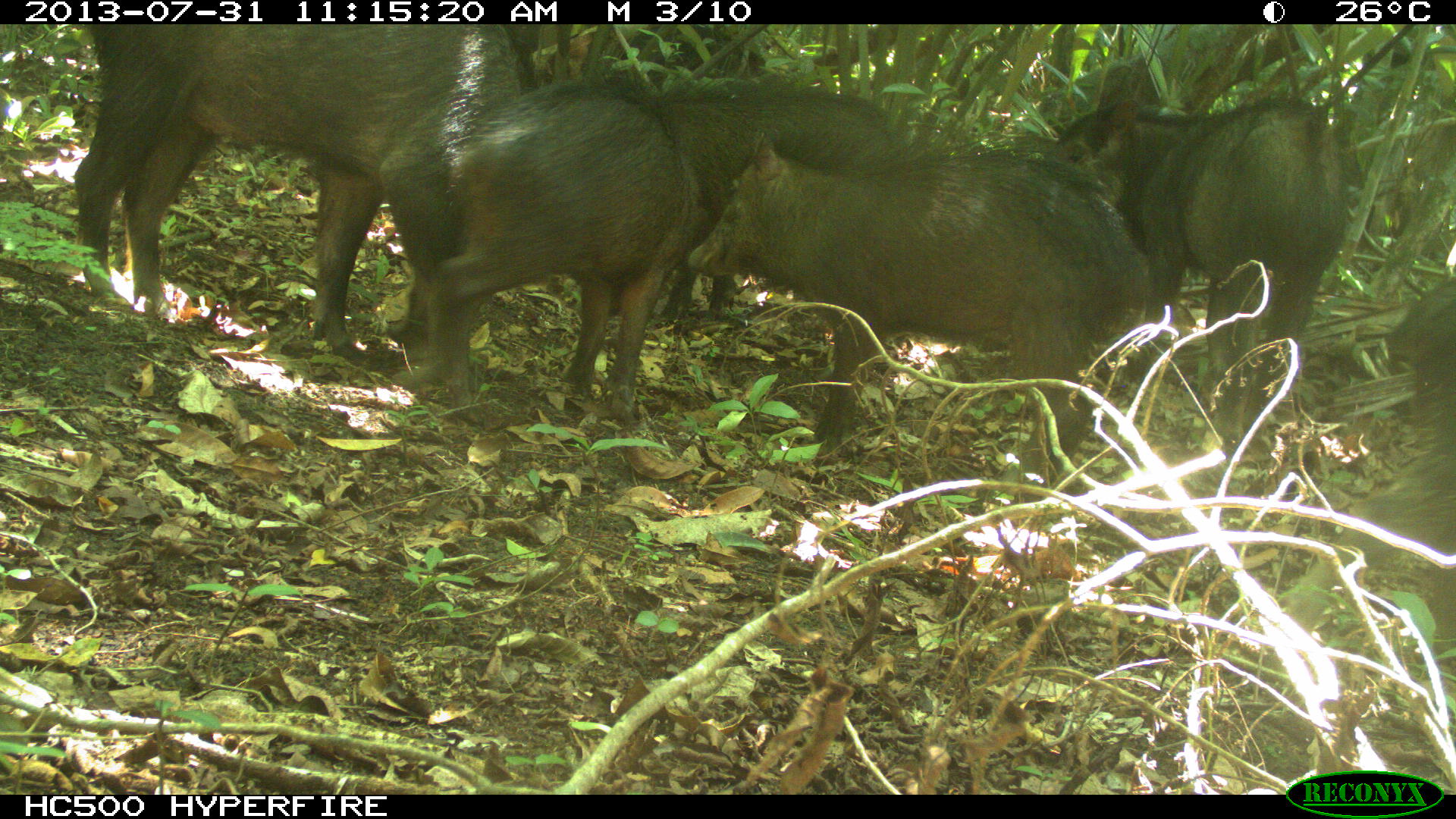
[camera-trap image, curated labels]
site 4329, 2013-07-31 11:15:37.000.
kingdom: Animalia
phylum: Chordata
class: Mammalia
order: Artiodactyla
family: Tayassuidae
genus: Tayassu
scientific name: Tayassu pecari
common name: white-lipped peccary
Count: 10.